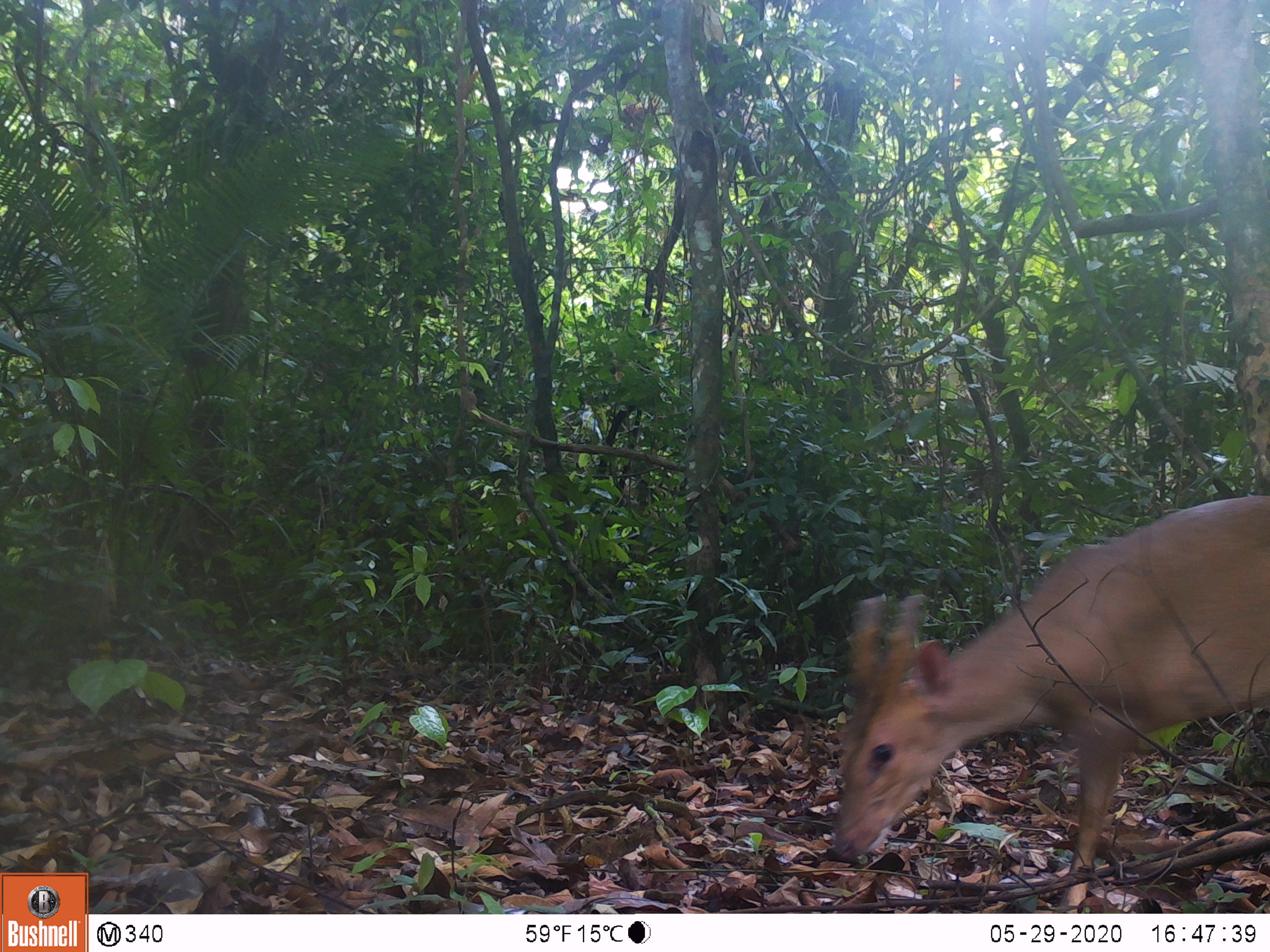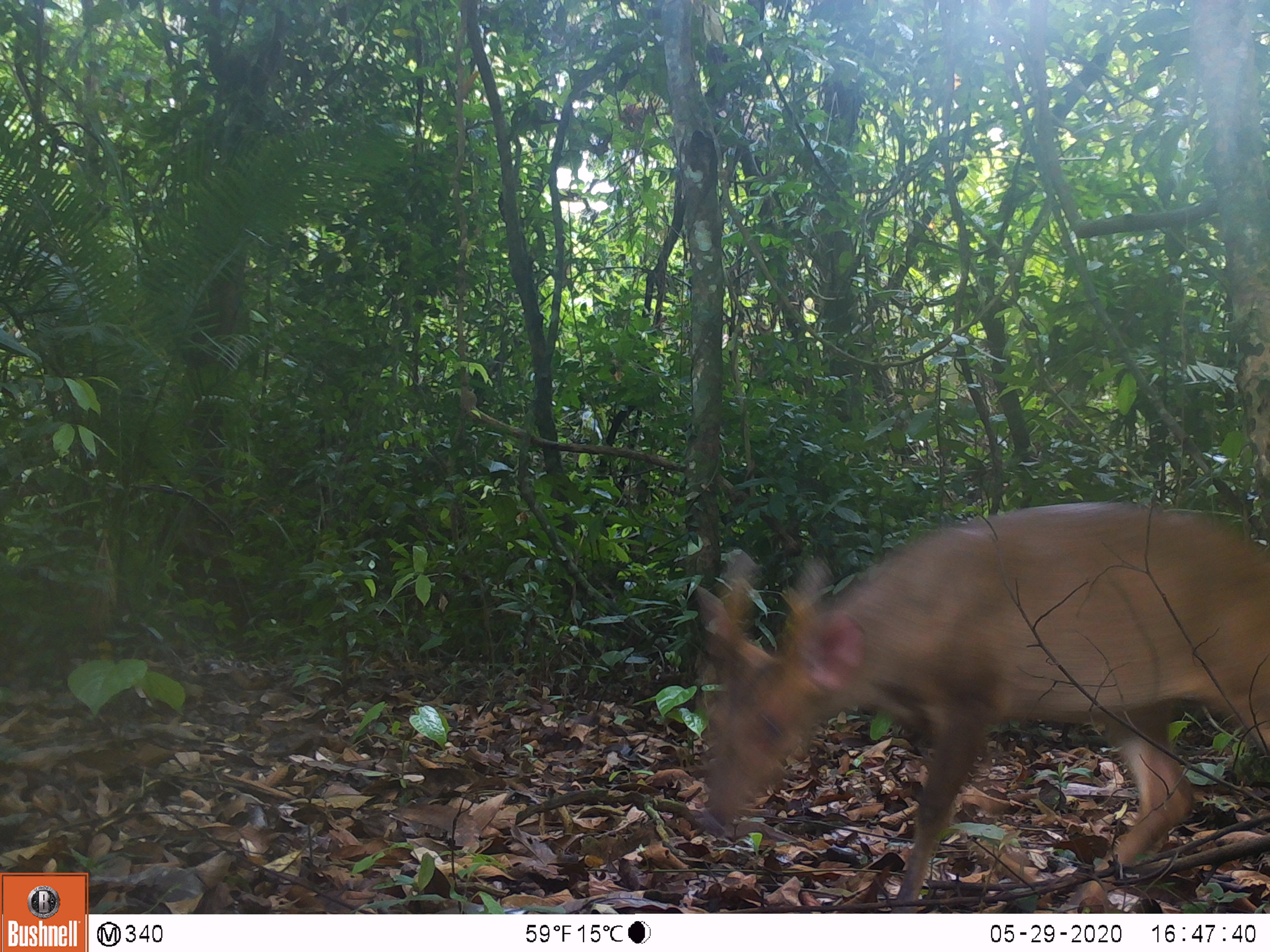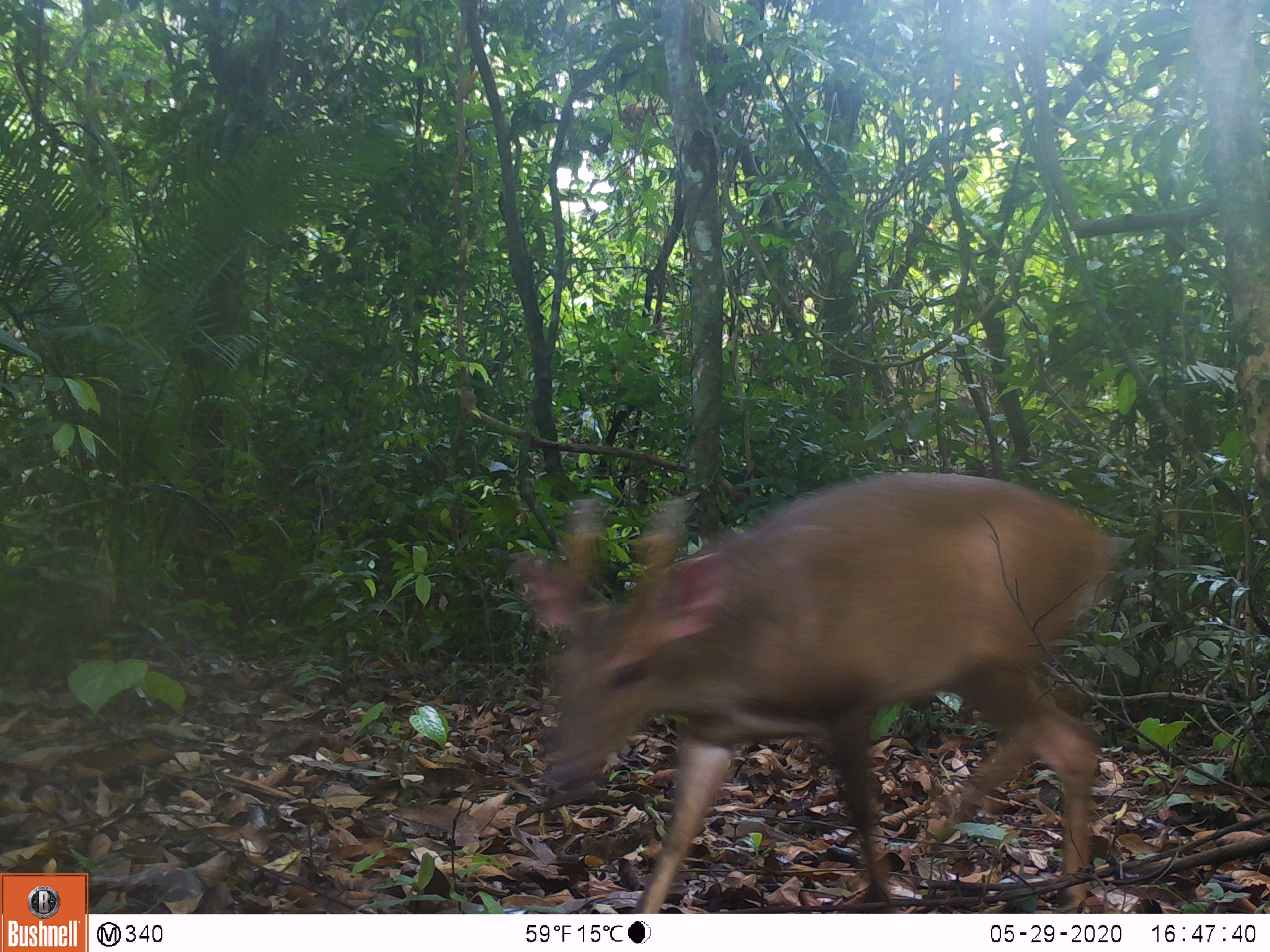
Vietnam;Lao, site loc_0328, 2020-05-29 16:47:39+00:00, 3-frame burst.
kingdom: Animalia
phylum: Chordata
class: Mammalia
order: Artiodactyla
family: Cervidae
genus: Muntiacus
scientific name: Muntiacus vuquangensis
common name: large-antlered muntjac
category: large antlered muntjac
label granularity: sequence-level